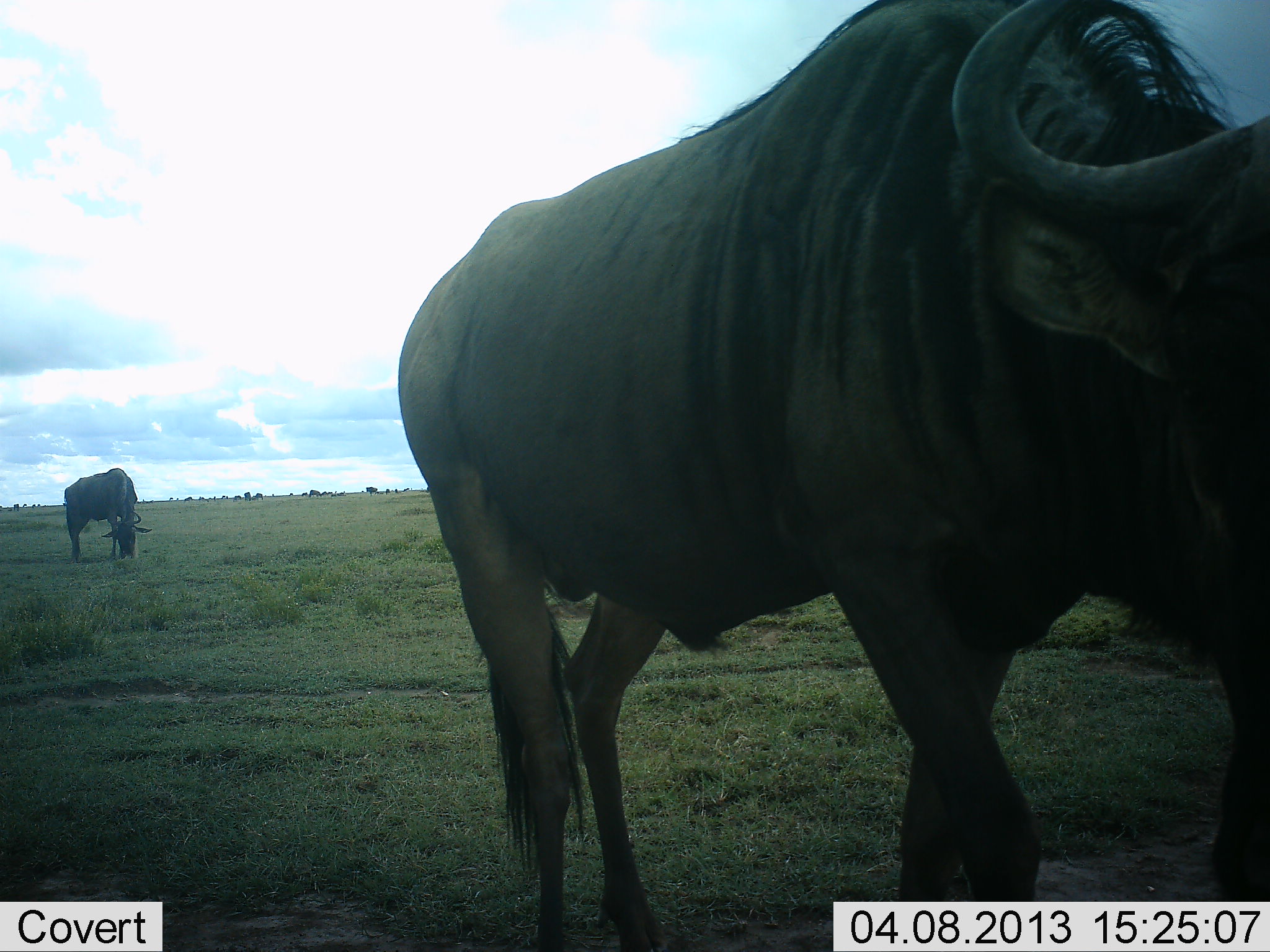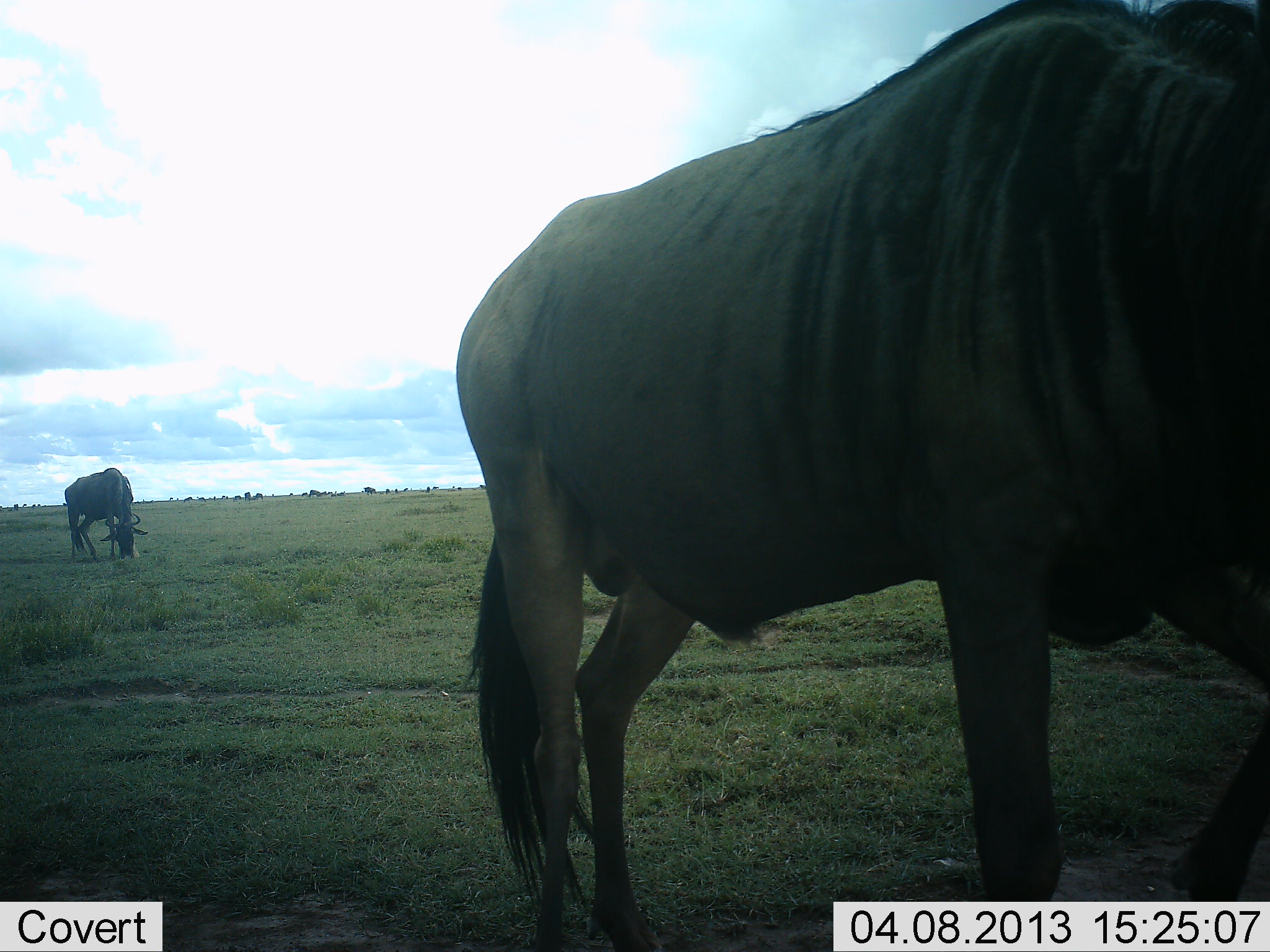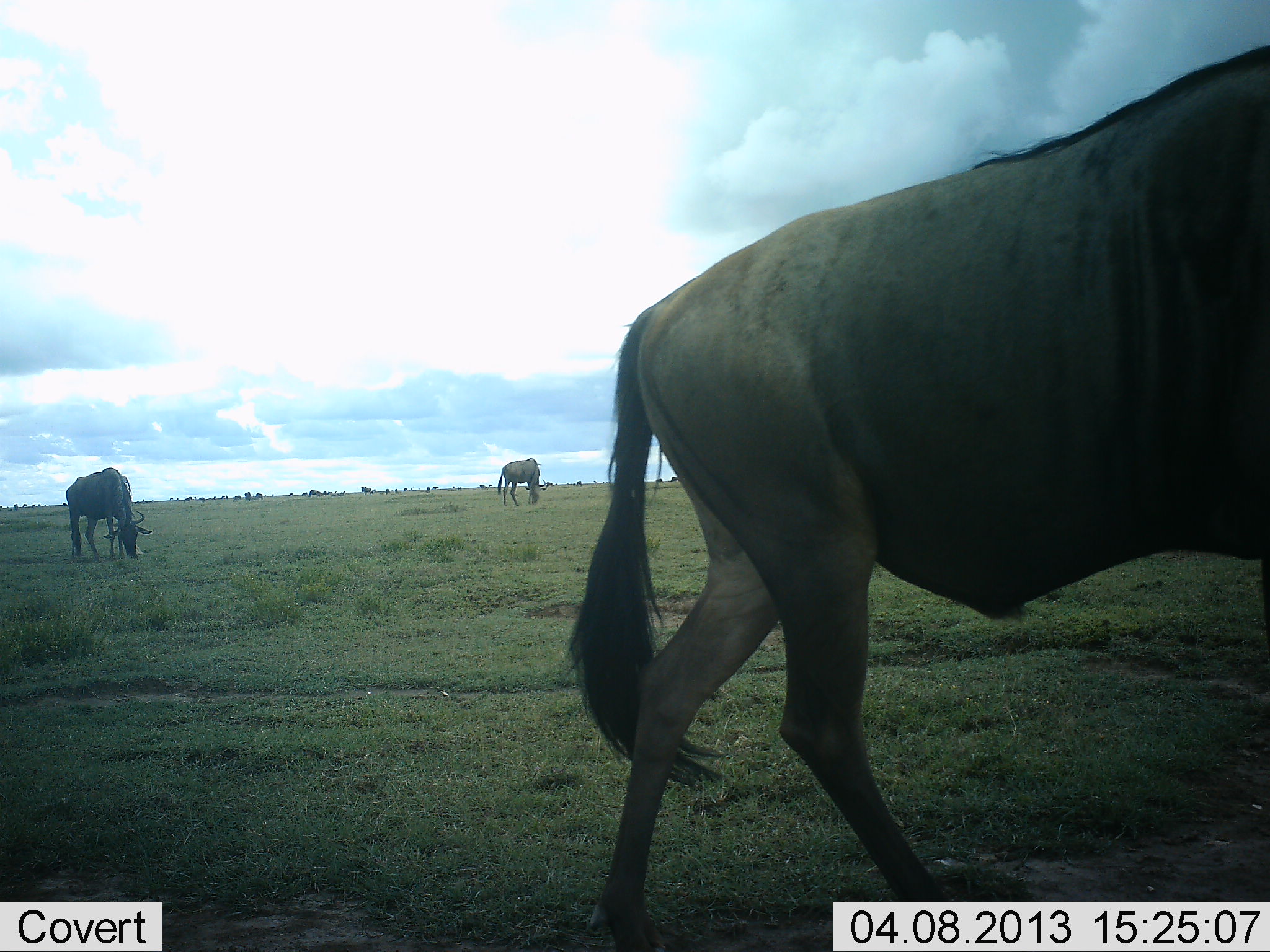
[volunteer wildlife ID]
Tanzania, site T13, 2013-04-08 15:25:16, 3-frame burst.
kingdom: Animalia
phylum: Chordata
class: Mammalia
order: Artiodactyla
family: Bovidae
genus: Connochaetes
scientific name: Connochaetes taurinus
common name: blue wildebeest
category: wildebeest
Wildebeest (blue wildebeest) (Connochaetes taurinus), count 3. Behavior (volunteer vote fractions): standing 31%, resting 0%, moving 62%, interacting 0%. Young present (vote fraction): 0%. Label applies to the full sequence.